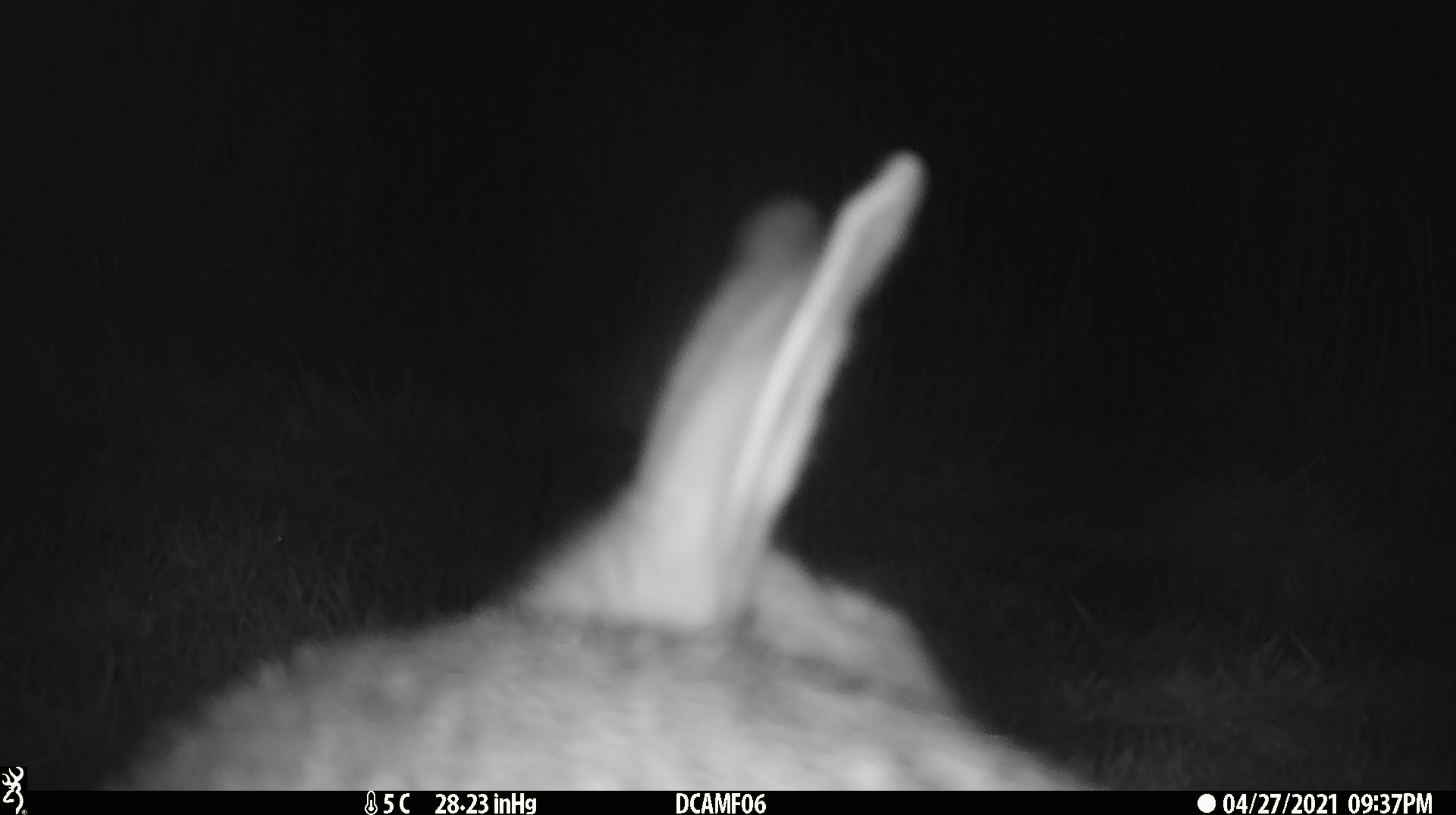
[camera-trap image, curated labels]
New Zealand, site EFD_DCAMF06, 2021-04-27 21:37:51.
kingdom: Animalia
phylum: Chordata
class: Mammalia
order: Lagomorpha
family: Leporidae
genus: Oryctolagus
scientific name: Oryctolagus cuniculus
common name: european rabbit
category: rabbit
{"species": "rabbit (european rabbit) (Oryctolagus cuniculus)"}